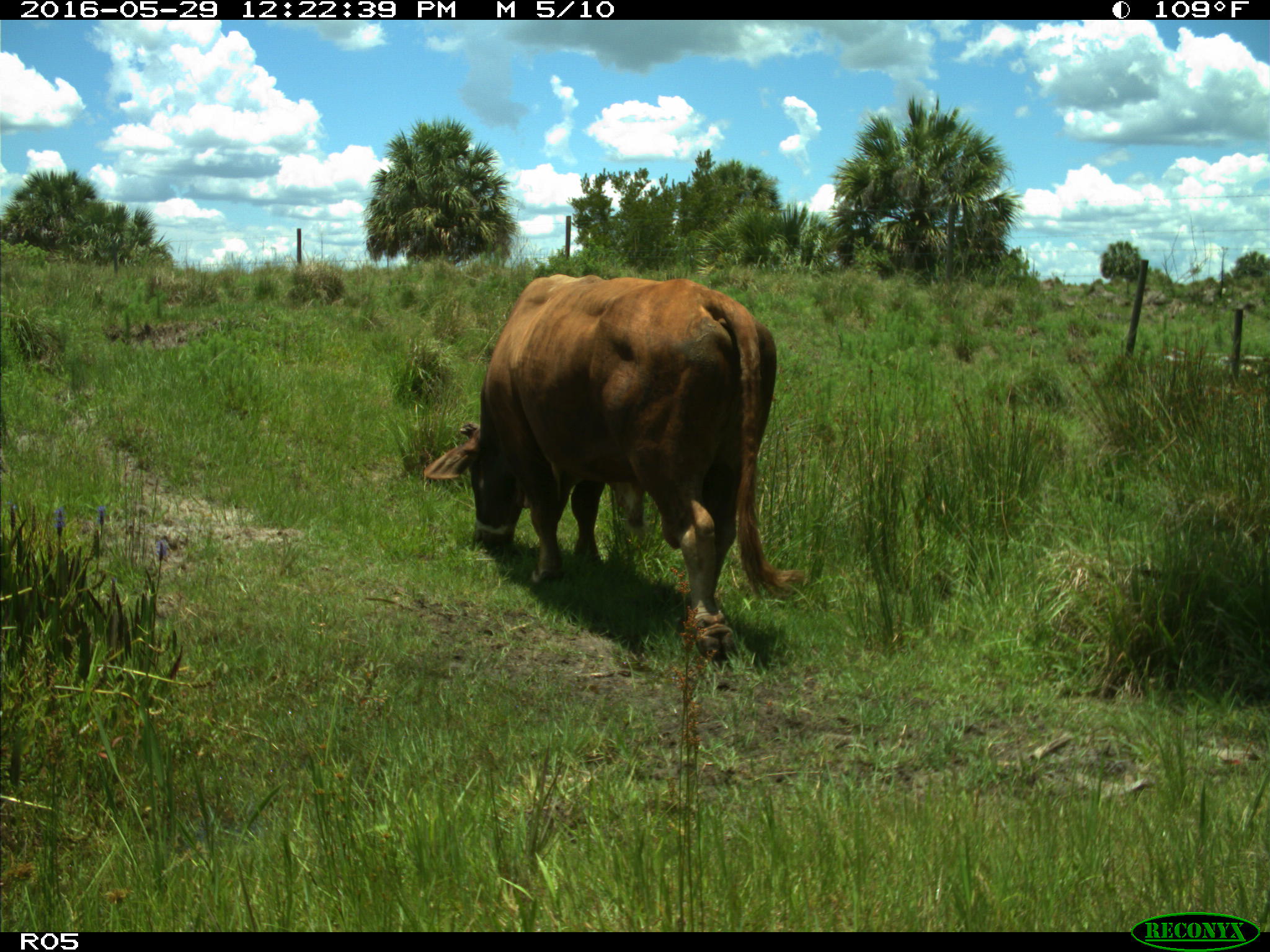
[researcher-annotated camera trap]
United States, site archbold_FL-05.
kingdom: Animalia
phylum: Chordata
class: Mammalia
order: Artiodactyla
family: Bovidae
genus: Bos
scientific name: Bos taurus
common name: domestic cow